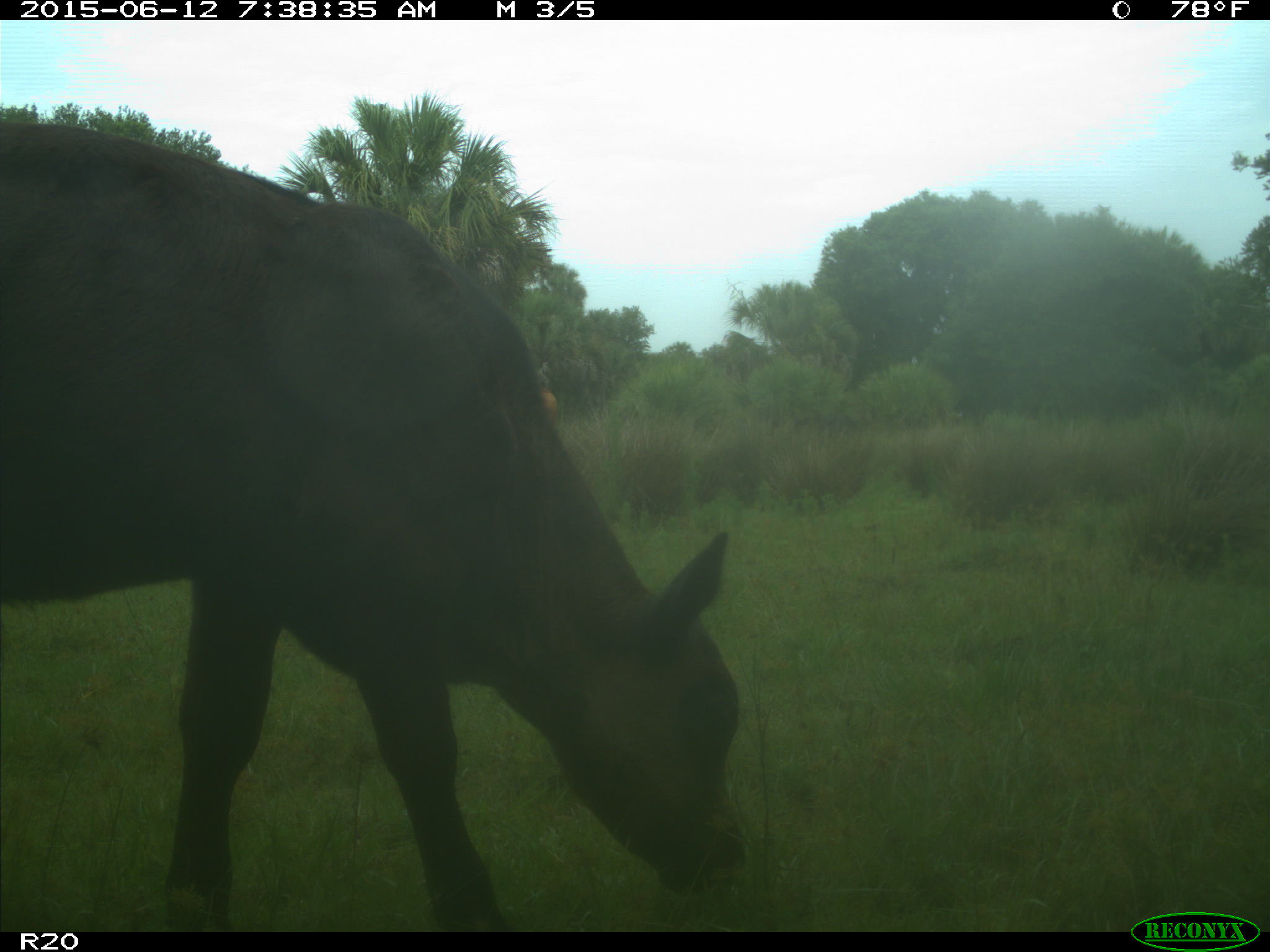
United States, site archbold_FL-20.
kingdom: Animalia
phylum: Chordata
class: Mammalia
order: Artiodactyla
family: Bovidae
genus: Bos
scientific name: Bos taurus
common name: domestic cow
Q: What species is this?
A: Bos taurus (domestic cow).